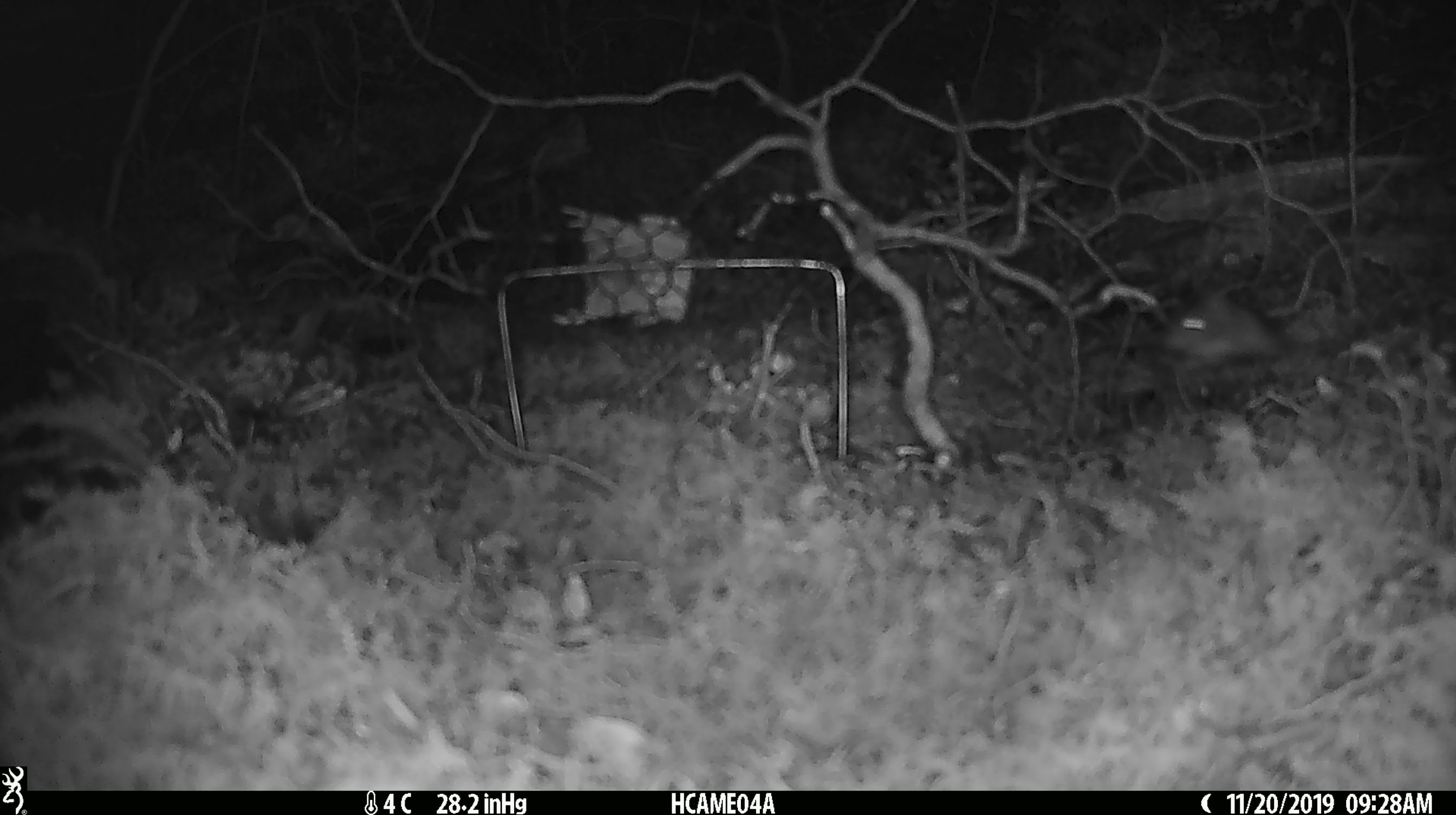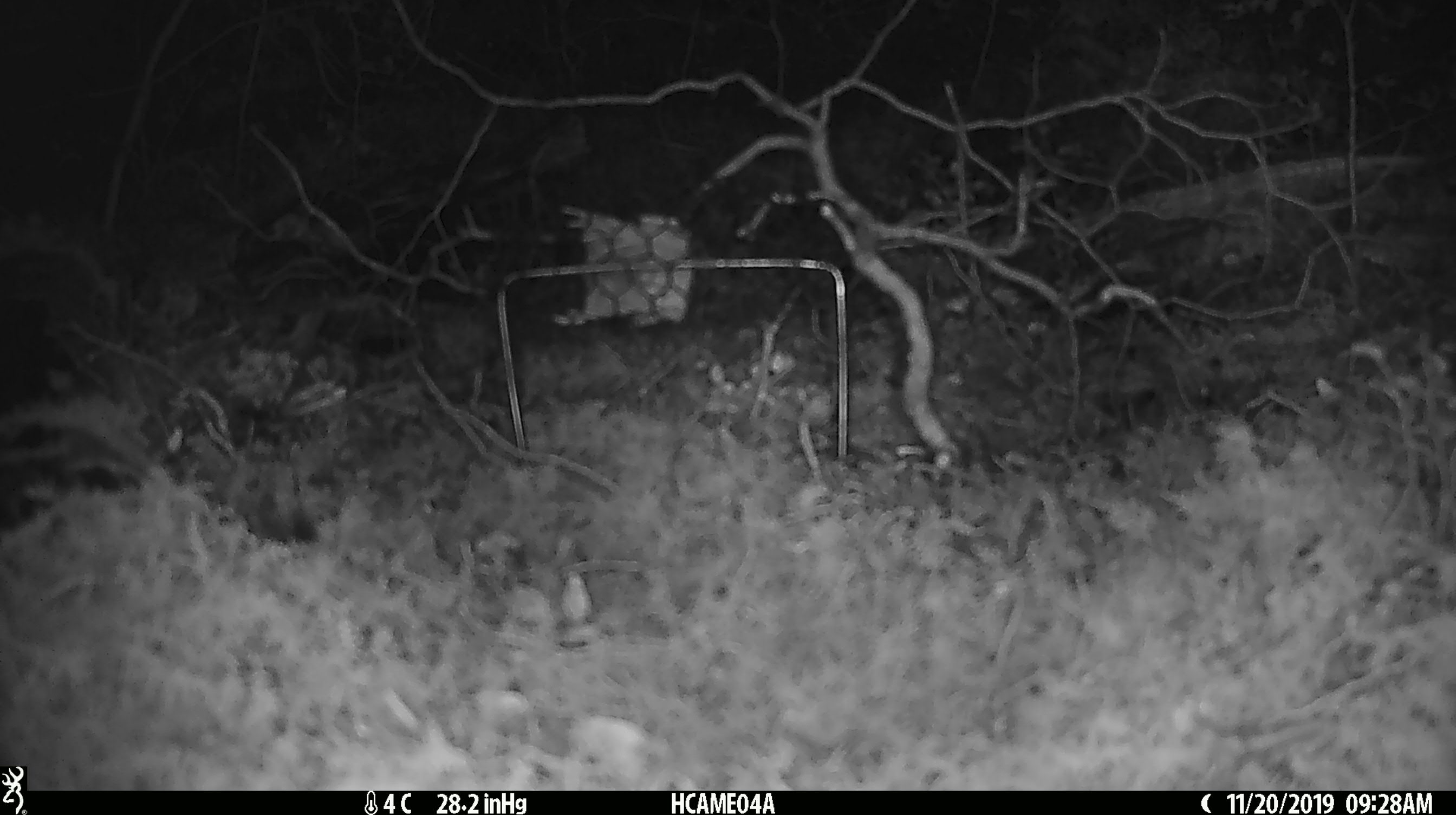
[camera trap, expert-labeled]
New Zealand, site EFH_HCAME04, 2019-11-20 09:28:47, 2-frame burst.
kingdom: Animalia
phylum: Chordata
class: Mammalia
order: Rodentia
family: Muridae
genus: Mus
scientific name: Mus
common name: mouse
Mouse (Mus).